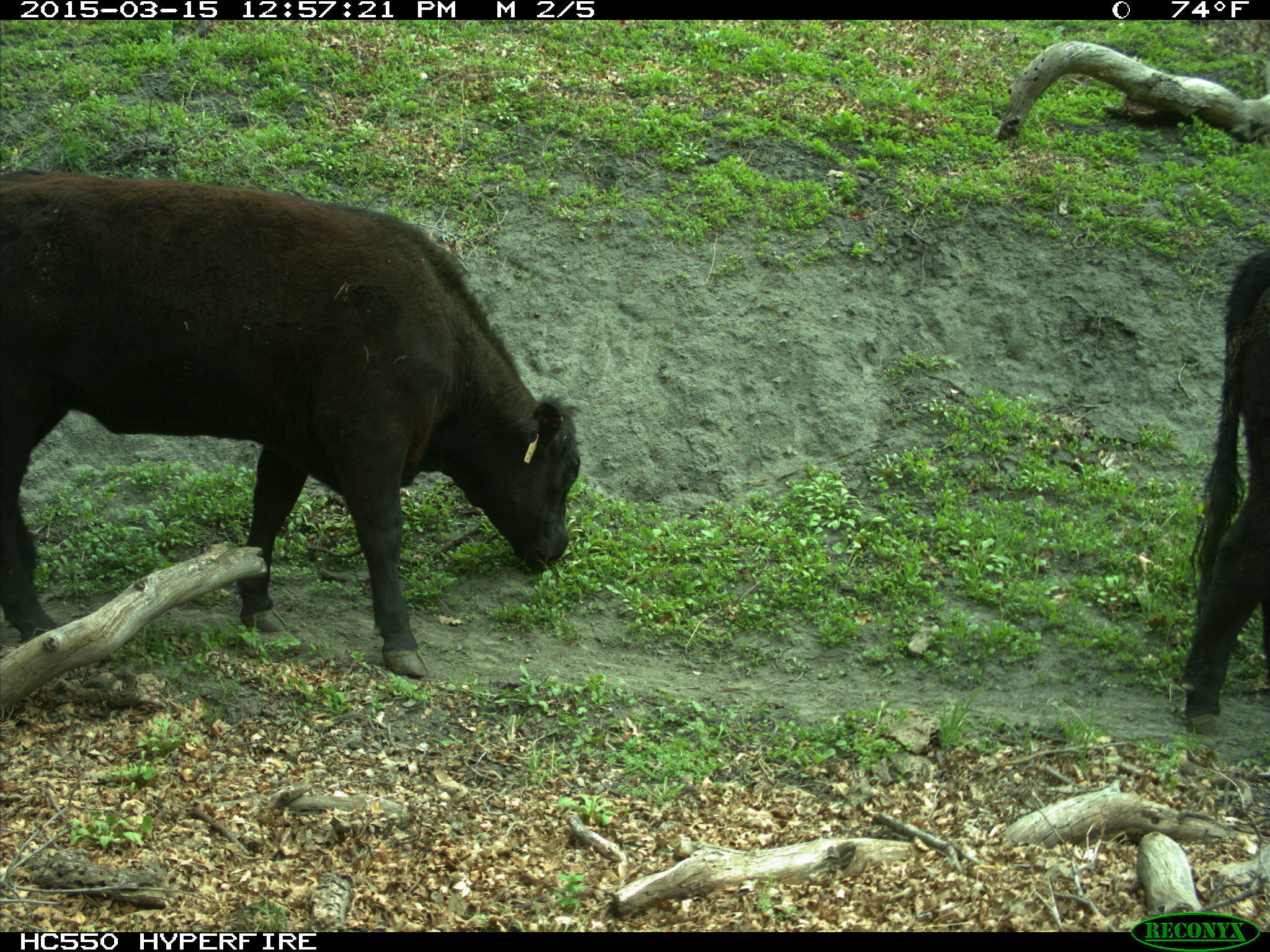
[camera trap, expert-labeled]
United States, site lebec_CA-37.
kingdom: Animalia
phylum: Chordata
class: Mammalia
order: Artiodactyla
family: Bovidae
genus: Bos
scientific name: Bos taurus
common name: domestic cow